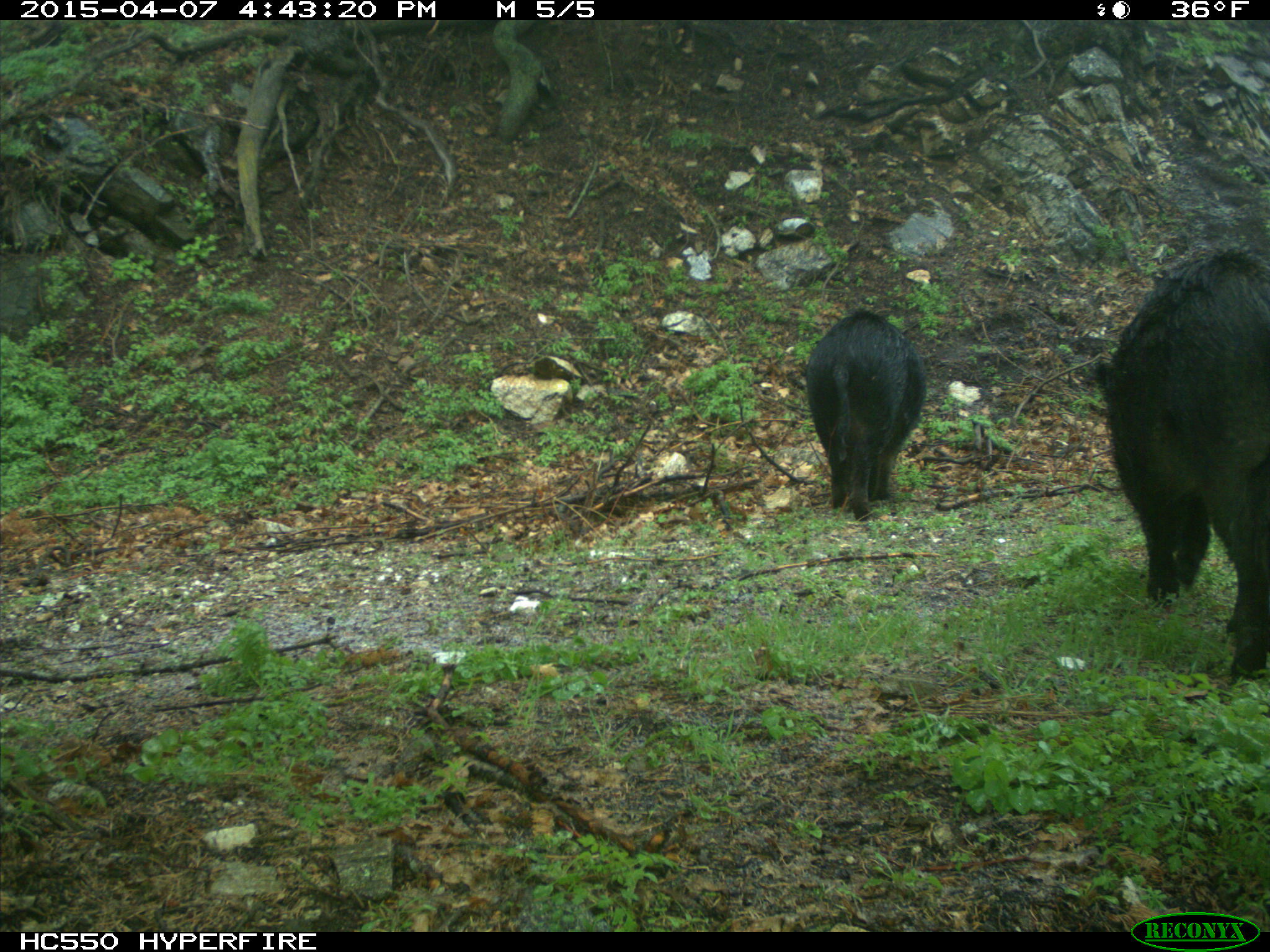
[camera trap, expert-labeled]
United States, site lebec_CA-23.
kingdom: Animalia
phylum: Chordata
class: Mammalia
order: Artiodactyla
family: Suidae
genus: Sus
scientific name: Sus scrofa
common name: wild boar